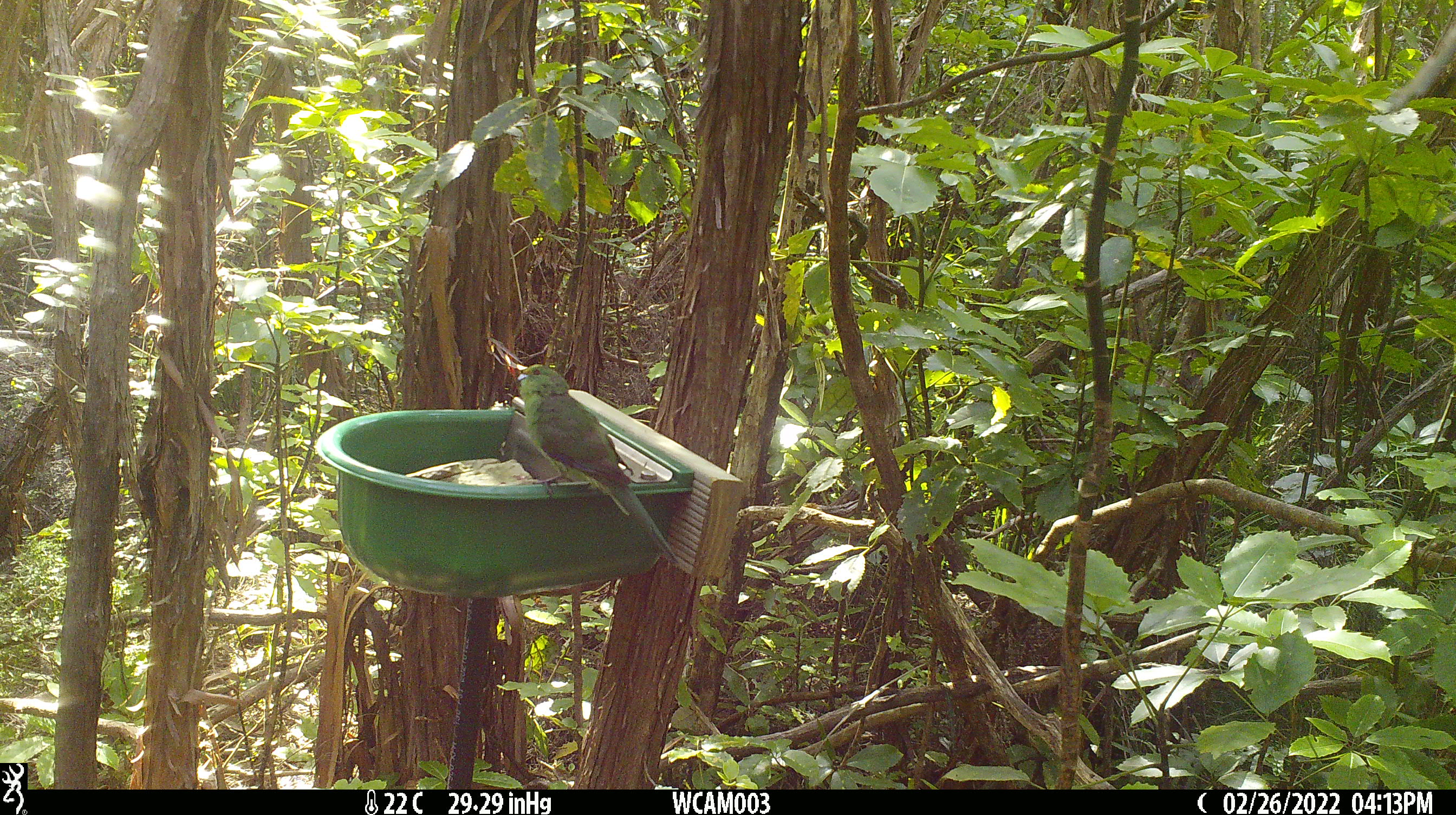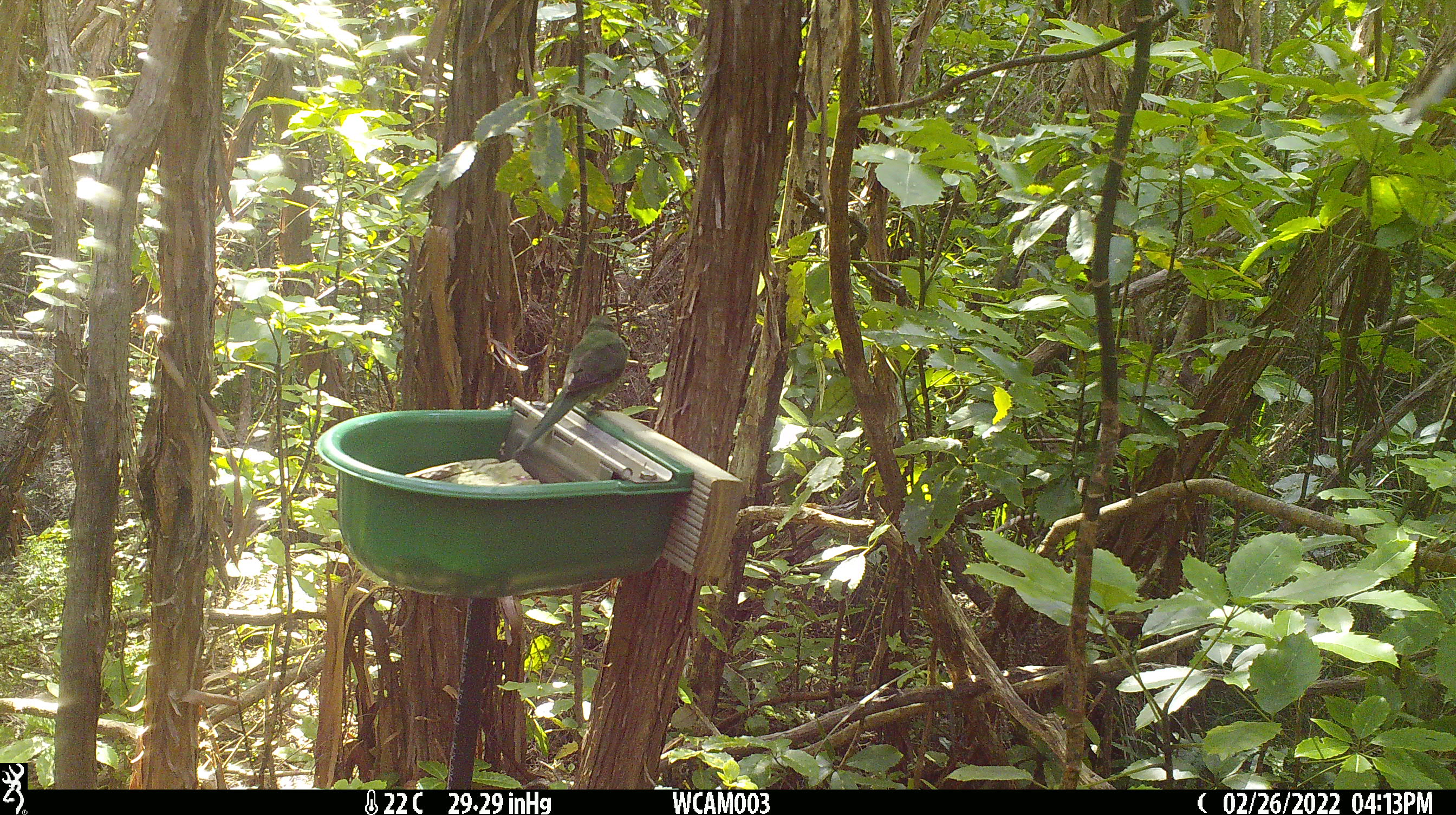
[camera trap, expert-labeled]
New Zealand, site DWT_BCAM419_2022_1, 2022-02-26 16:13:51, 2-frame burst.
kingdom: Animalia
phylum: Chordata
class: Aves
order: Psittaciformes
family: Psittaculidae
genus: Cyanoramphus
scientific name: Cyanoramphus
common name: parakeet